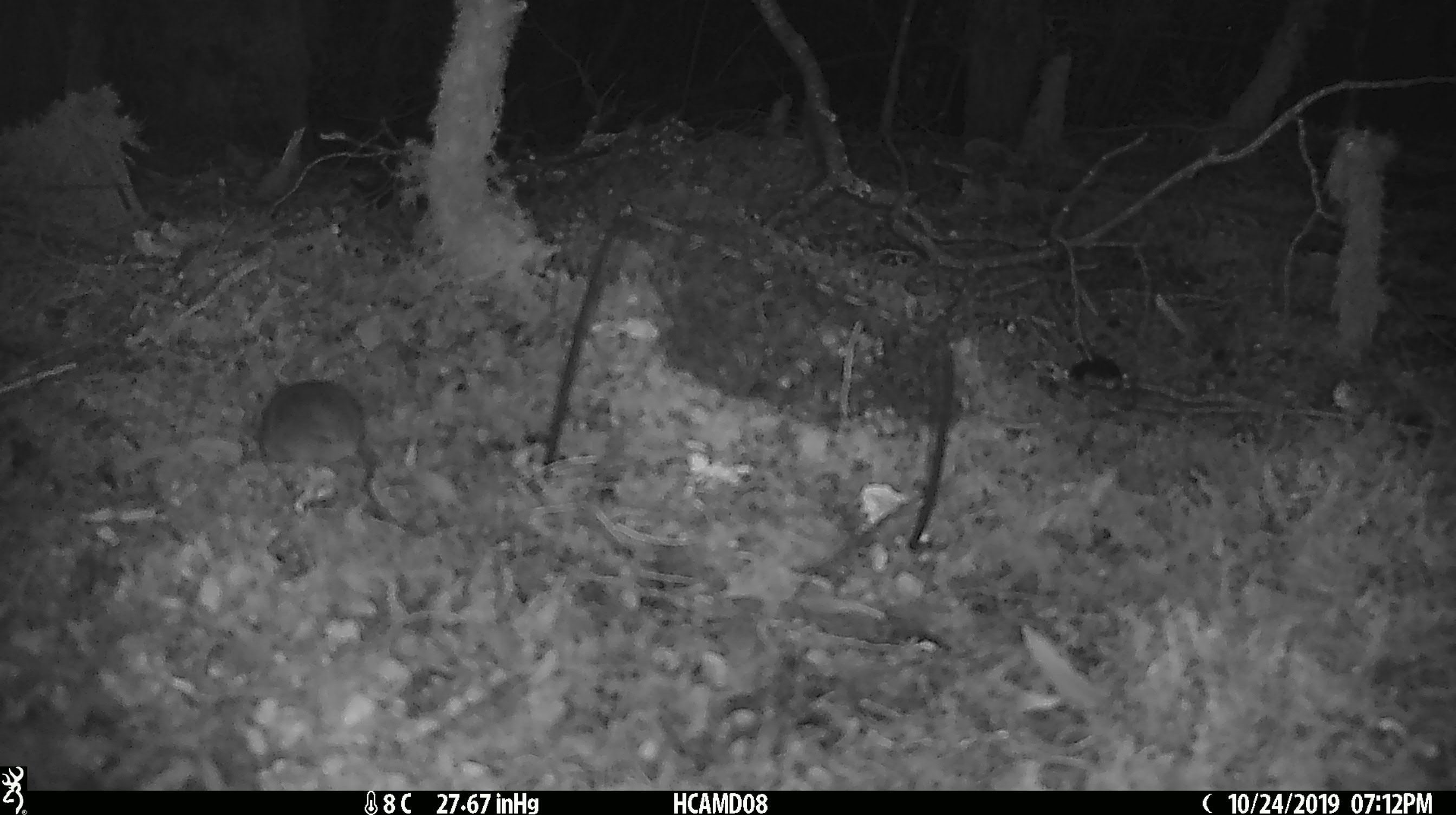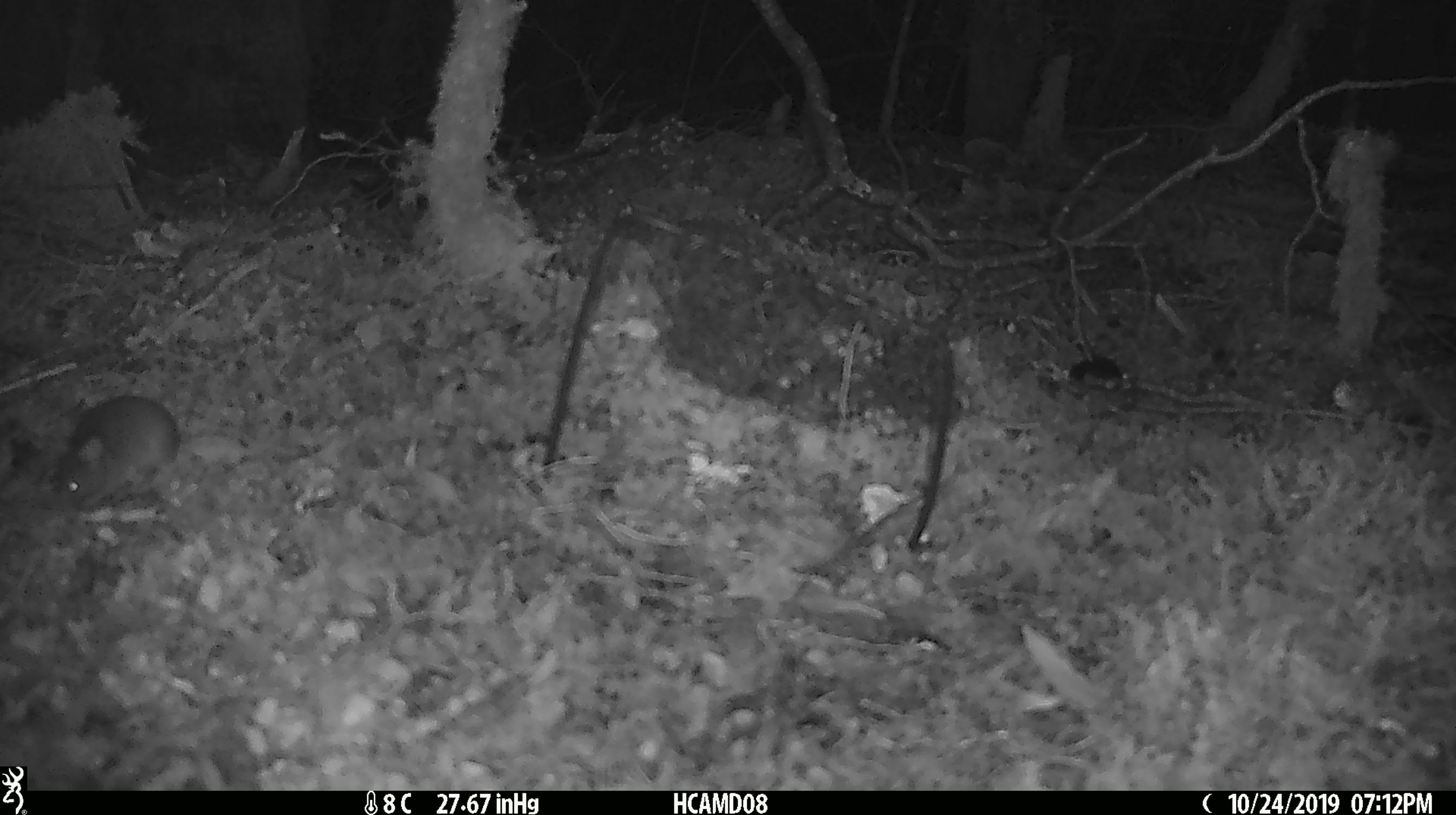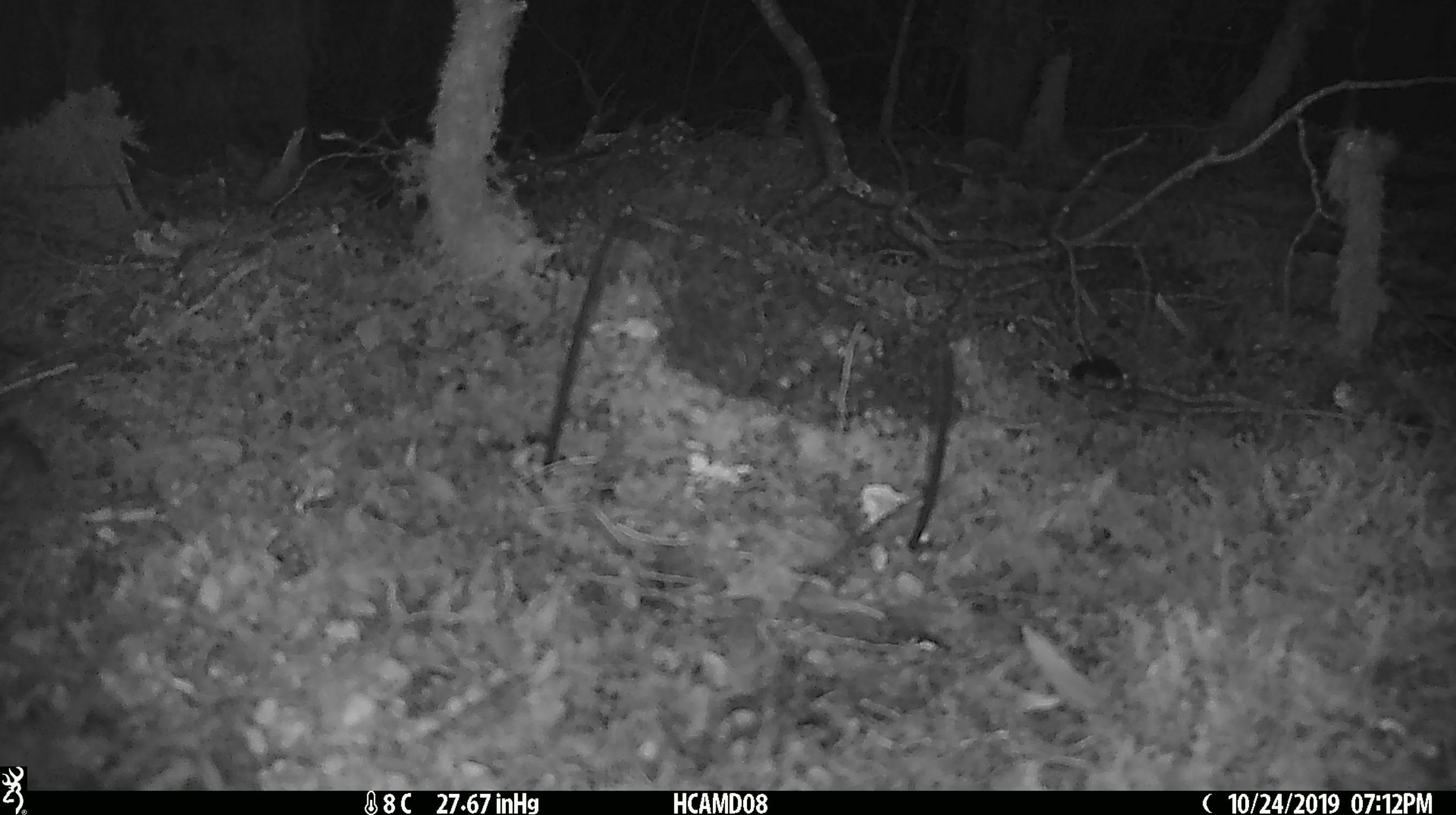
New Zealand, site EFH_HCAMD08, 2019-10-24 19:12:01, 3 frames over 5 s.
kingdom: Animalia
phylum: Chordata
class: Mammalia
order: Rodentia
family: Muridae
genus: Mus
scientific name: Mus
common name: mouse